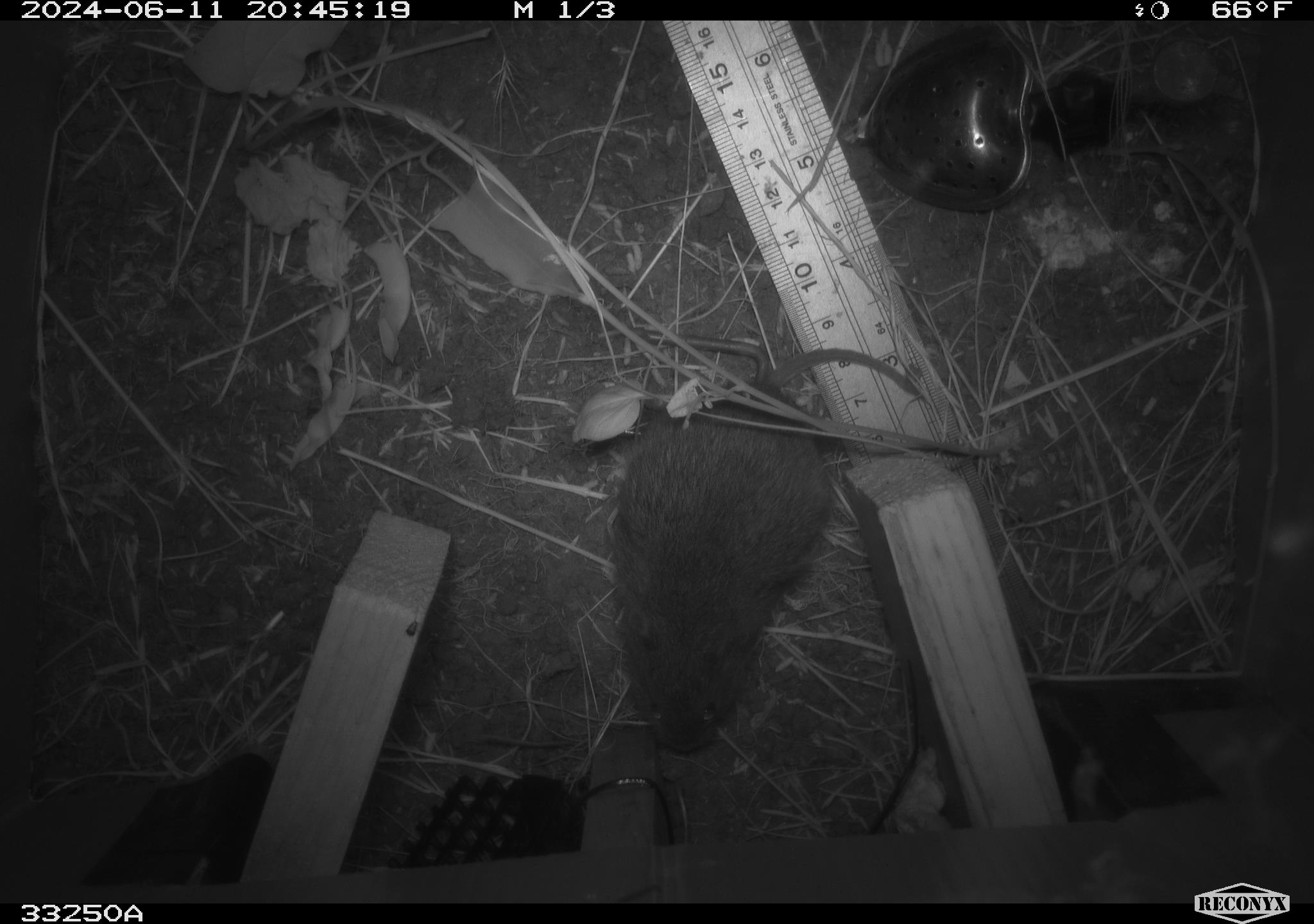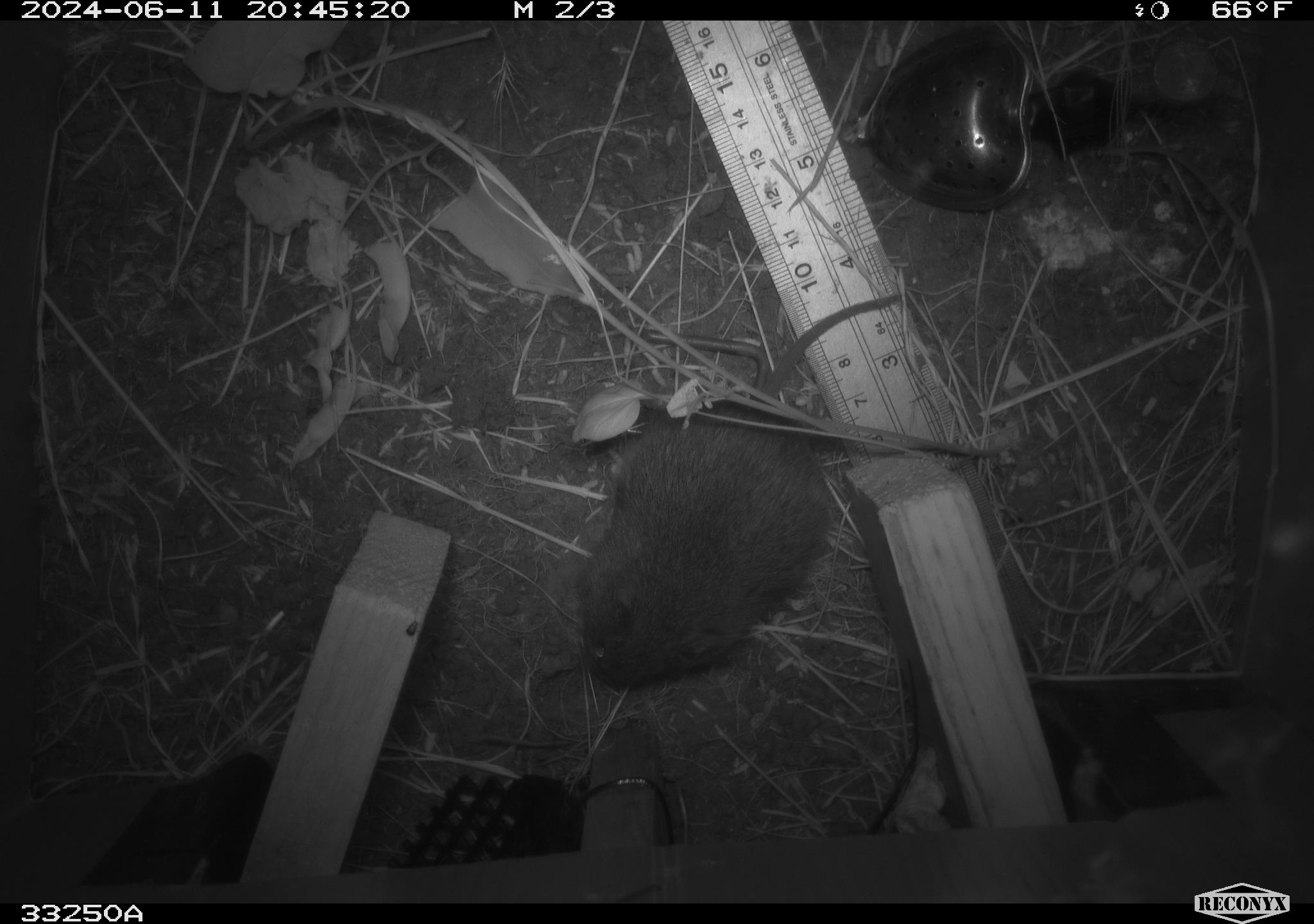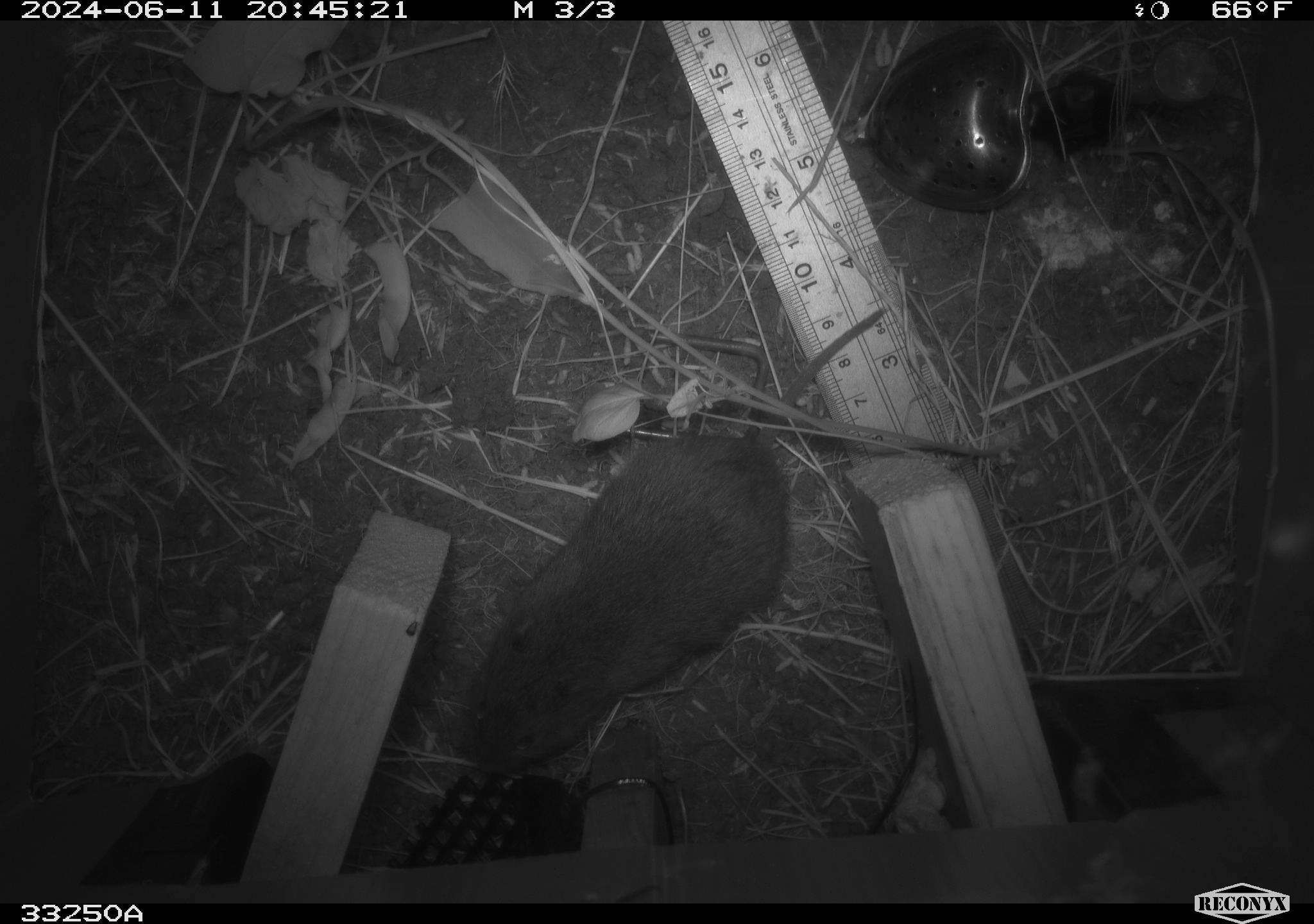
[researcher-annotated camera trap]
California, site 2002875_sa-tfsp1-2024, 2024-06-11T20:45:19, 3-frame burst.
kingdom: Animalia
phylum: Chordata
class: Mammalia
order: Rodentia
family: Cricetidae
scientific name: Arvicolinae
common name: voles, lemmings, and muskrats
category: arvicolinae subfamily